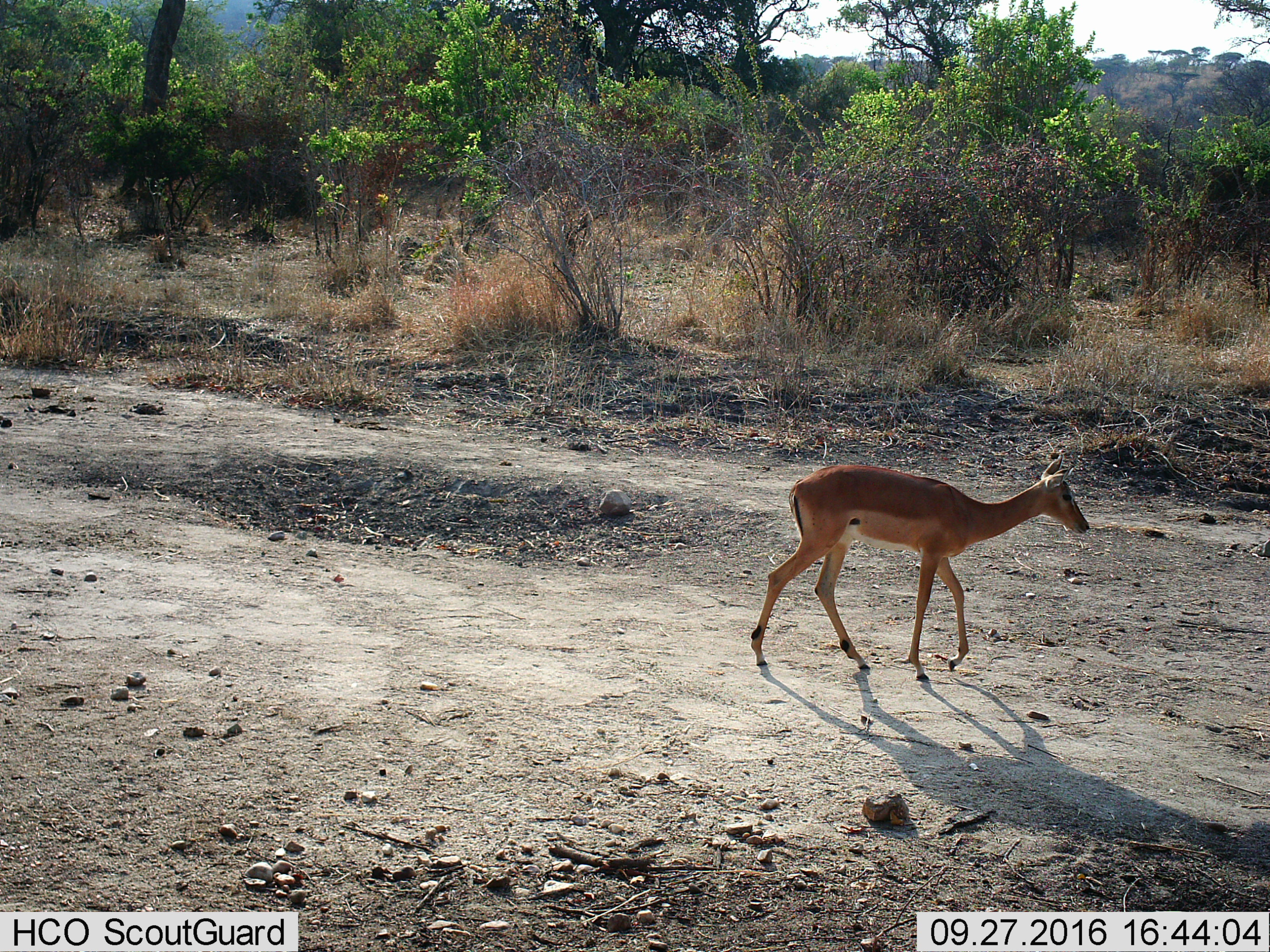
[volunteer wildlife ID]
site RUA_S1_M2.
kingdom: Animalia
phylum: Chordata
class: Mammalia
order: Artiodactyla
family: Bovidae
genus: Aepyceros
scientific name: Aepyceros melampus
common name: impala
Impala (Aepyceros melampus), count 1. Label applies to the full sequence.